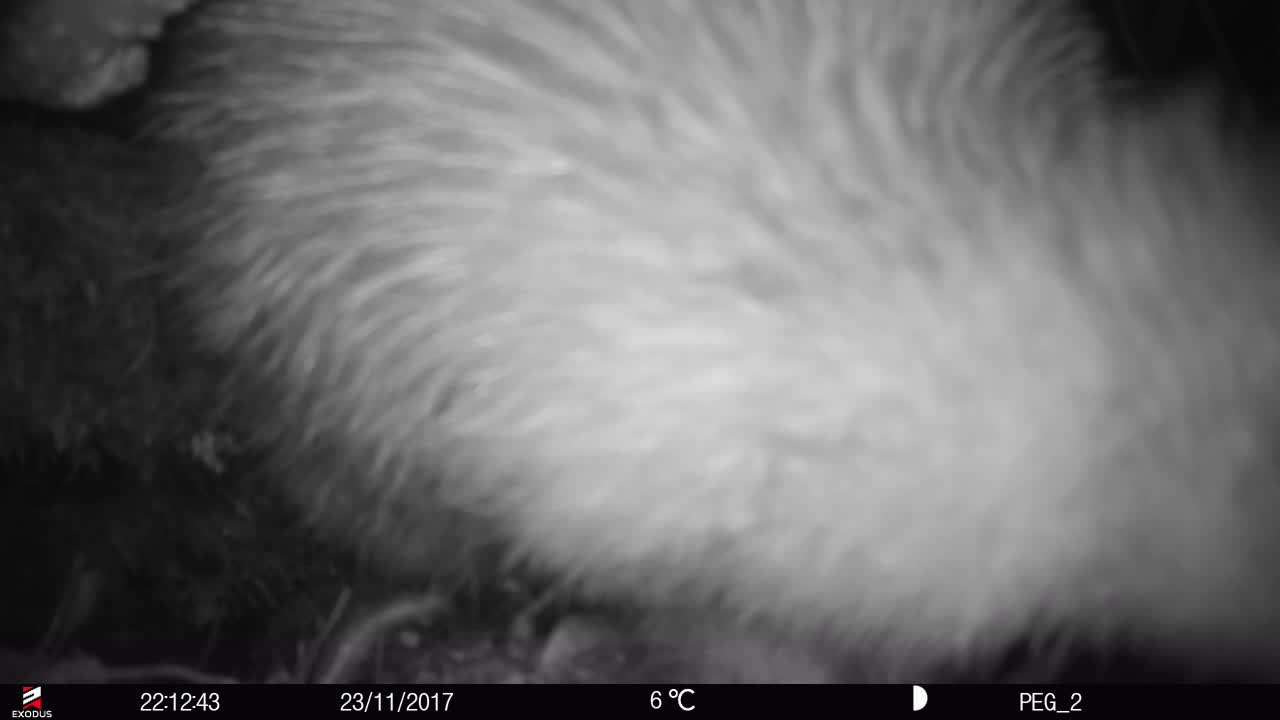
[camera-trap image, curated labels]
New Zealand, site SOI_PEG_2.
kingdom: Animalia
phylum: Chordata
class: Aves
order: Apterygiformes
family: Apterygidae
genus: Apteryx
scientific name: Apteryx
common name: kiwi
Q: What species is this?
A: Kiwi (Apteryx).